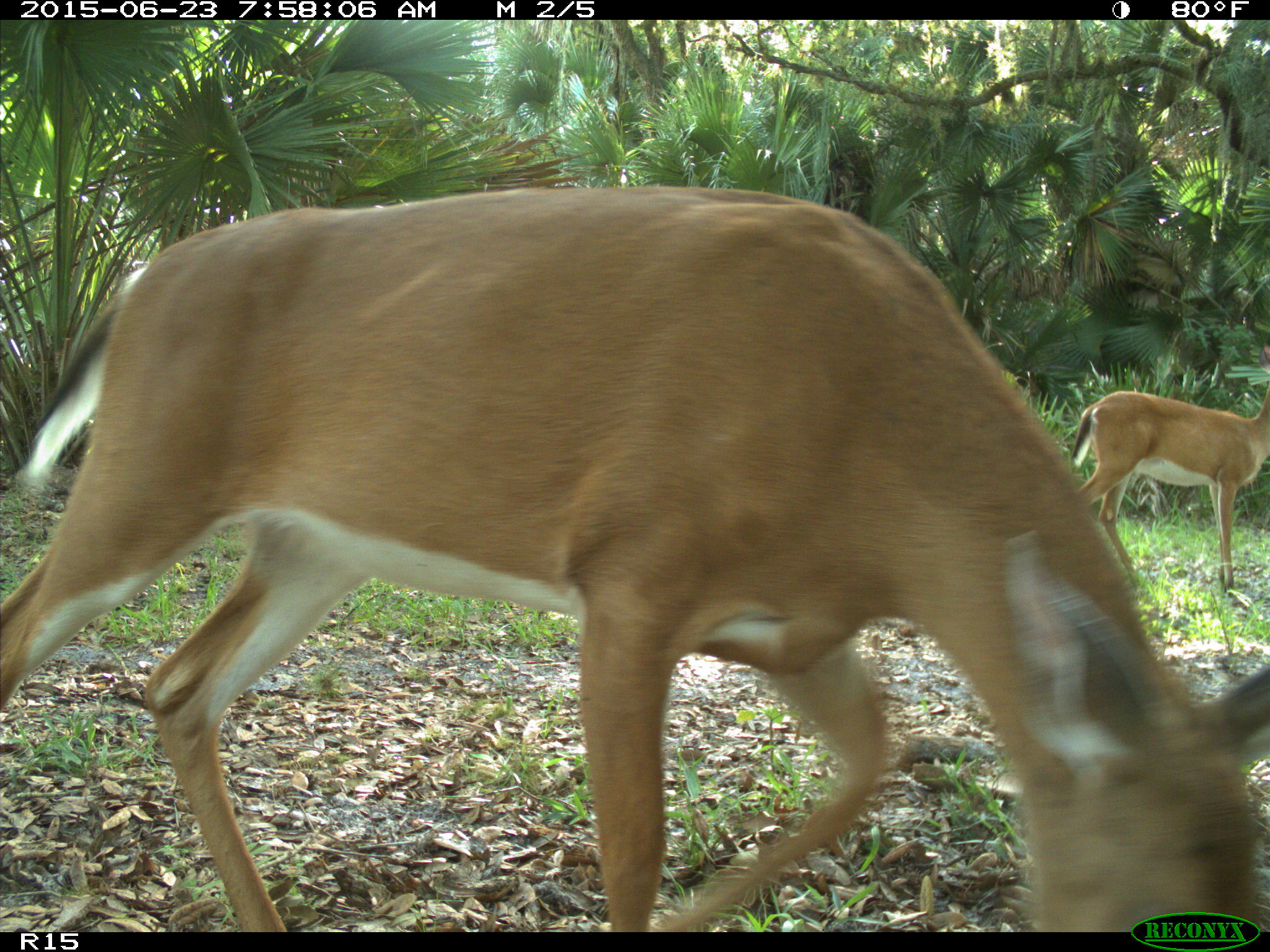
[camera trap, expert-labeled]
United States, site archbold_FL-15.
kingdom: Animalia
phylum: Chordata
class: Mammalia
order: Artiodactyla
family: Cervidae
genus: Odocoileus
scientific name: Odocoileus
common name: deer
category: unidentified deer